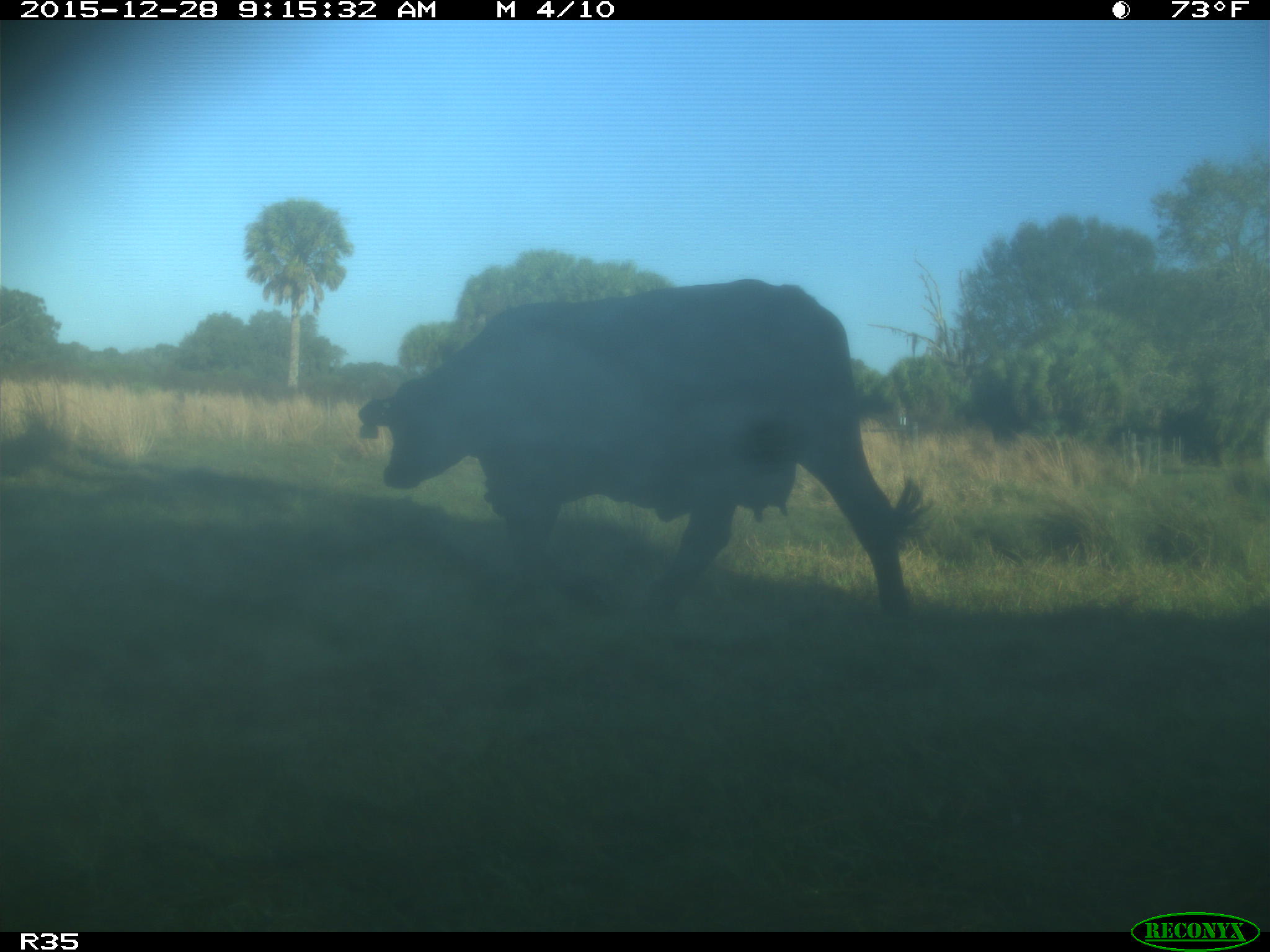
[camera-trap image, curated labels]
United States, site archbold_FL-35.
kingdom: Animalia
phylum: Chordata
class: Mammalia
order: Artiodactyla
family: Bovidae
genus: Bos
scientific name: Bos taurus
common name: domestic cow